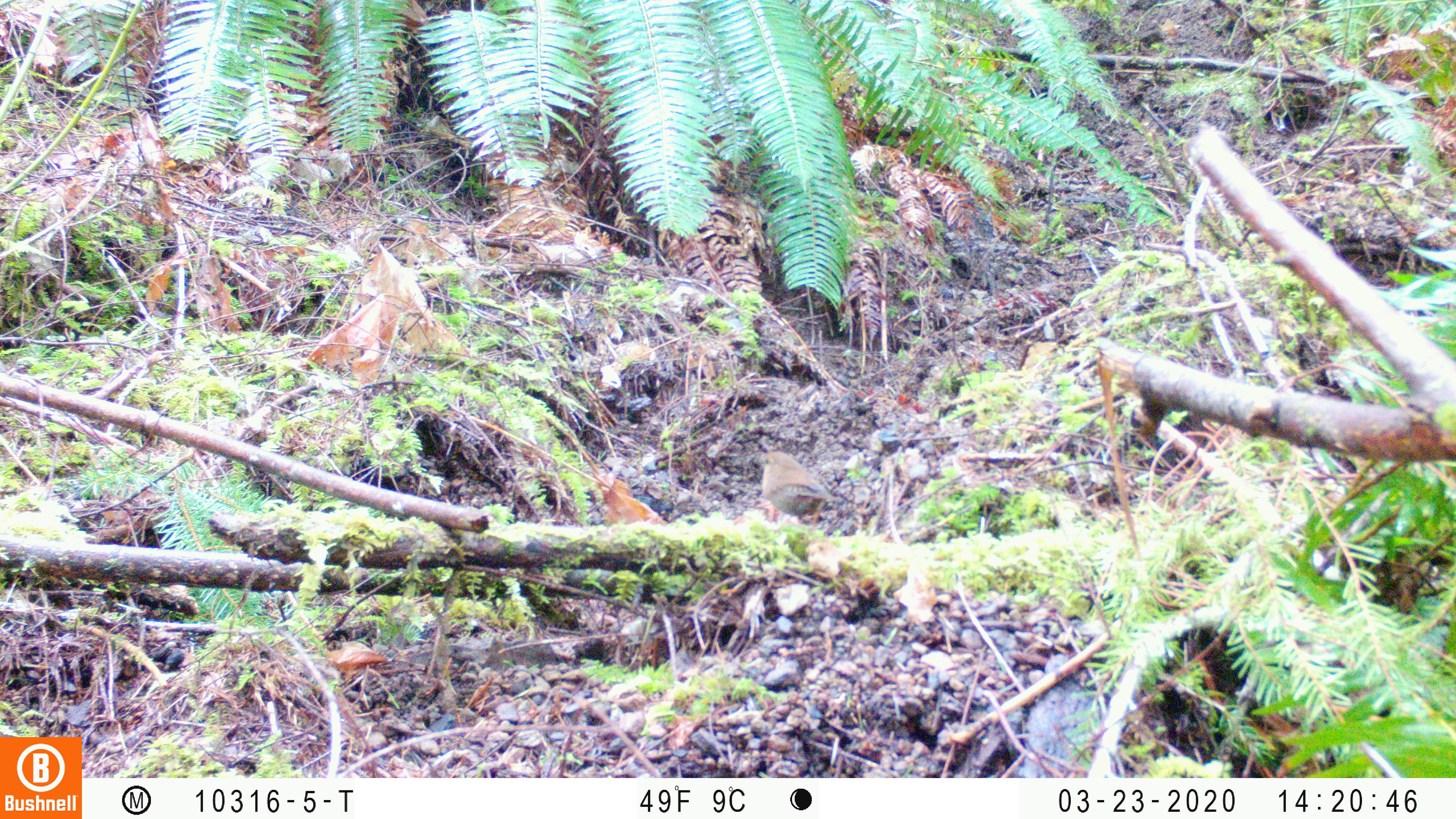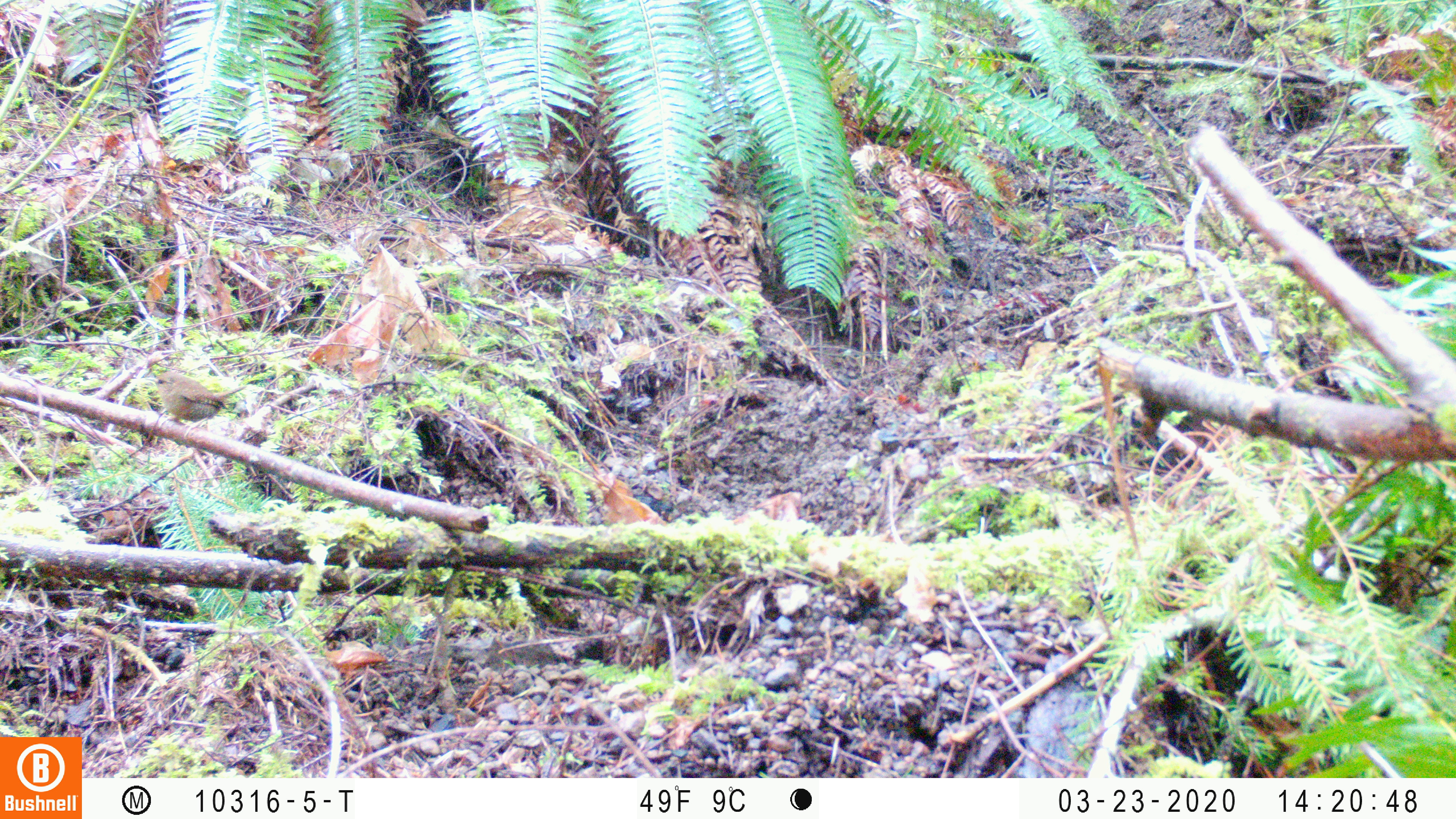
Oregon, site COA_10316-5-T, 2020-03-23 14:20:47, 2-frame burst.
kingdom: Animalia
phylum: Chordata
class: Aves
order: Passeriformes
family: Passerellidae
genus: Junco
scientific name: Junco hyemalis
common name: dark-eyed junco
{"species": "dark-eyed junco (Junco hyemalis)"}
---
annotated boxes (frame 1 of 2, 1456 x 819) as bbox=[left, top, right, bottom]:
dark-eyed junco: bbox=[754, 447, 845, 528]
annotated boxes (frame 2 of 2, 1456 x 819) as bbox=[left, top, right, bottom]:
dark-eyed junco: bbox=[149, 363, 246, 426]